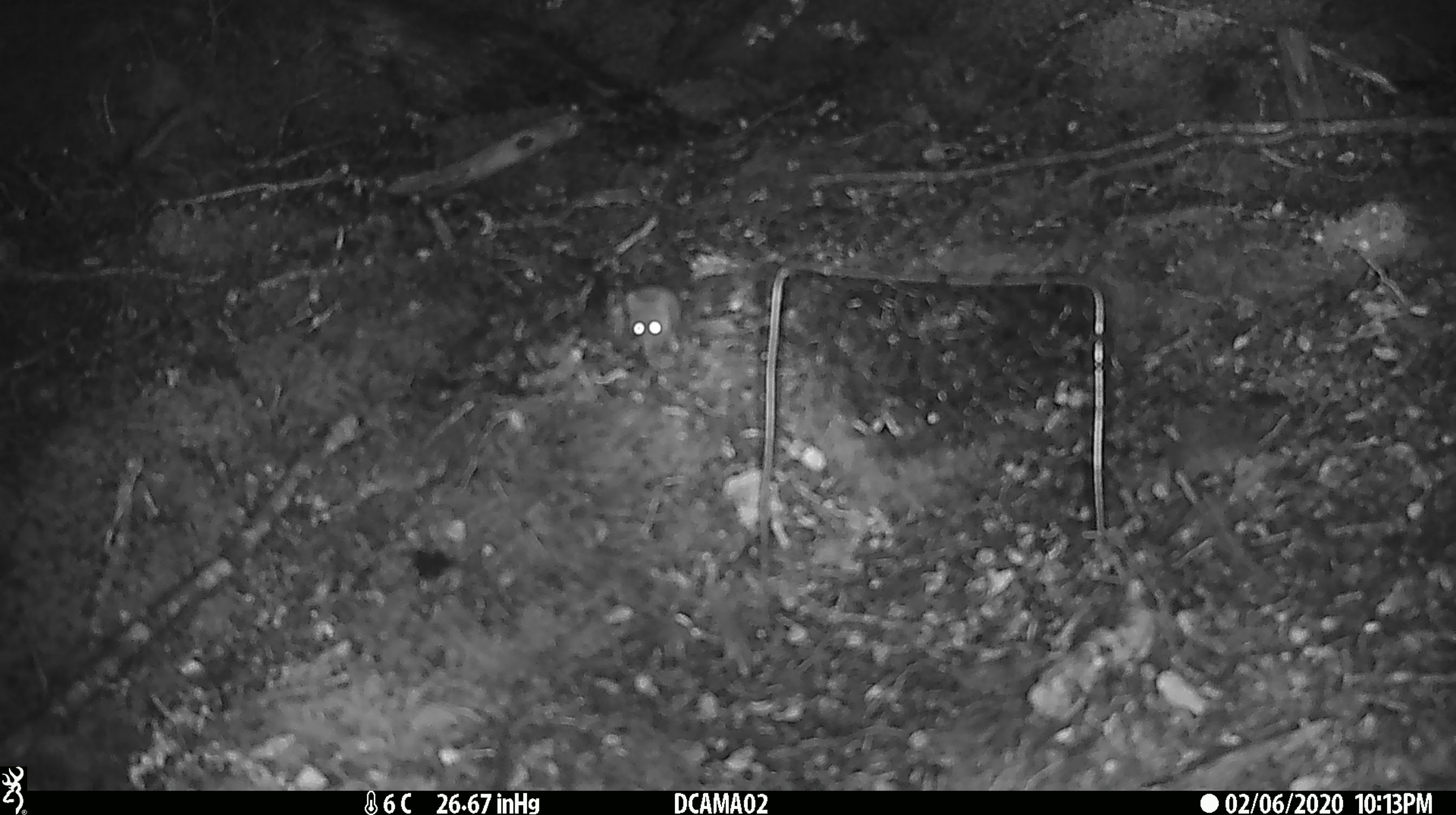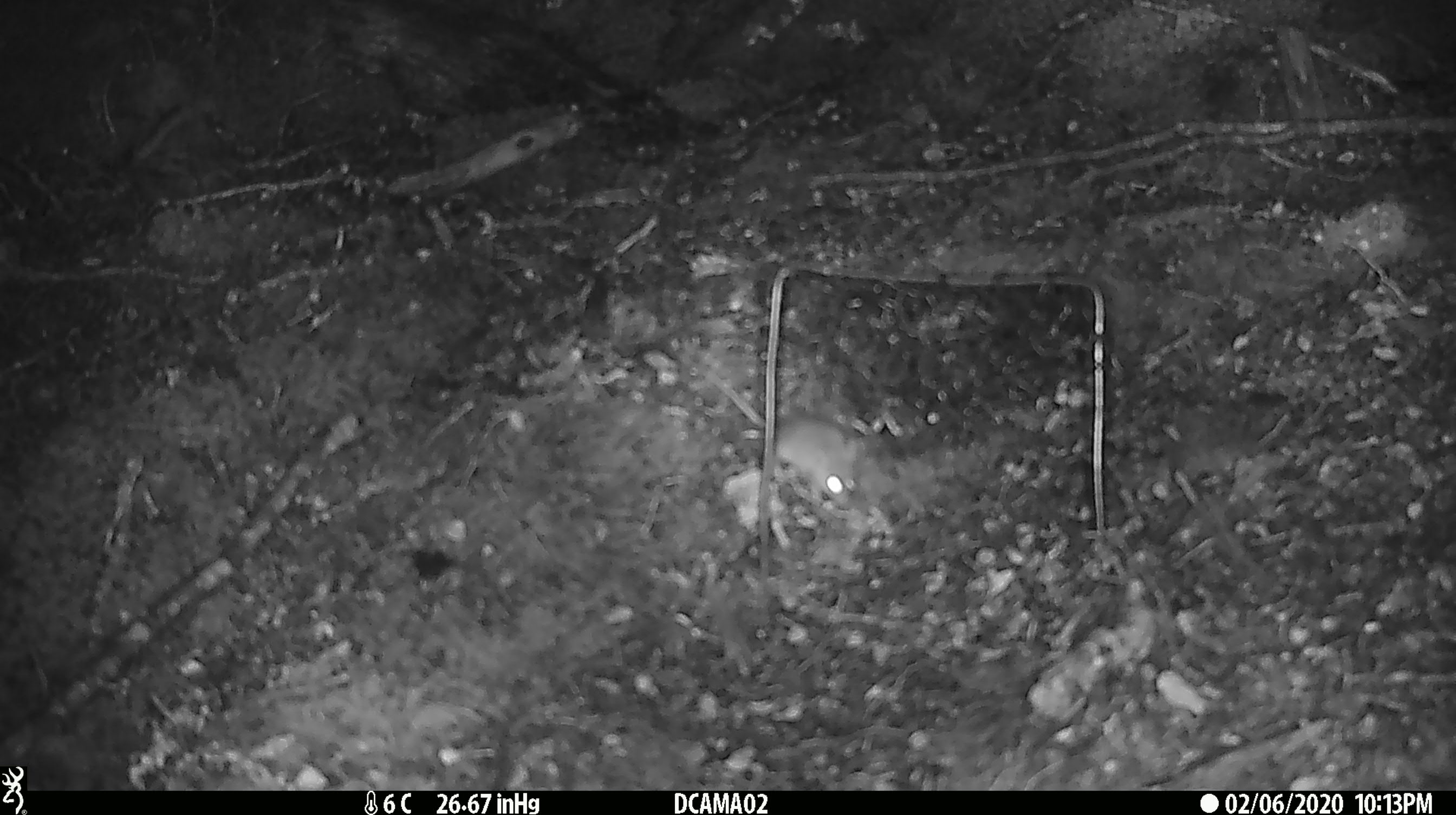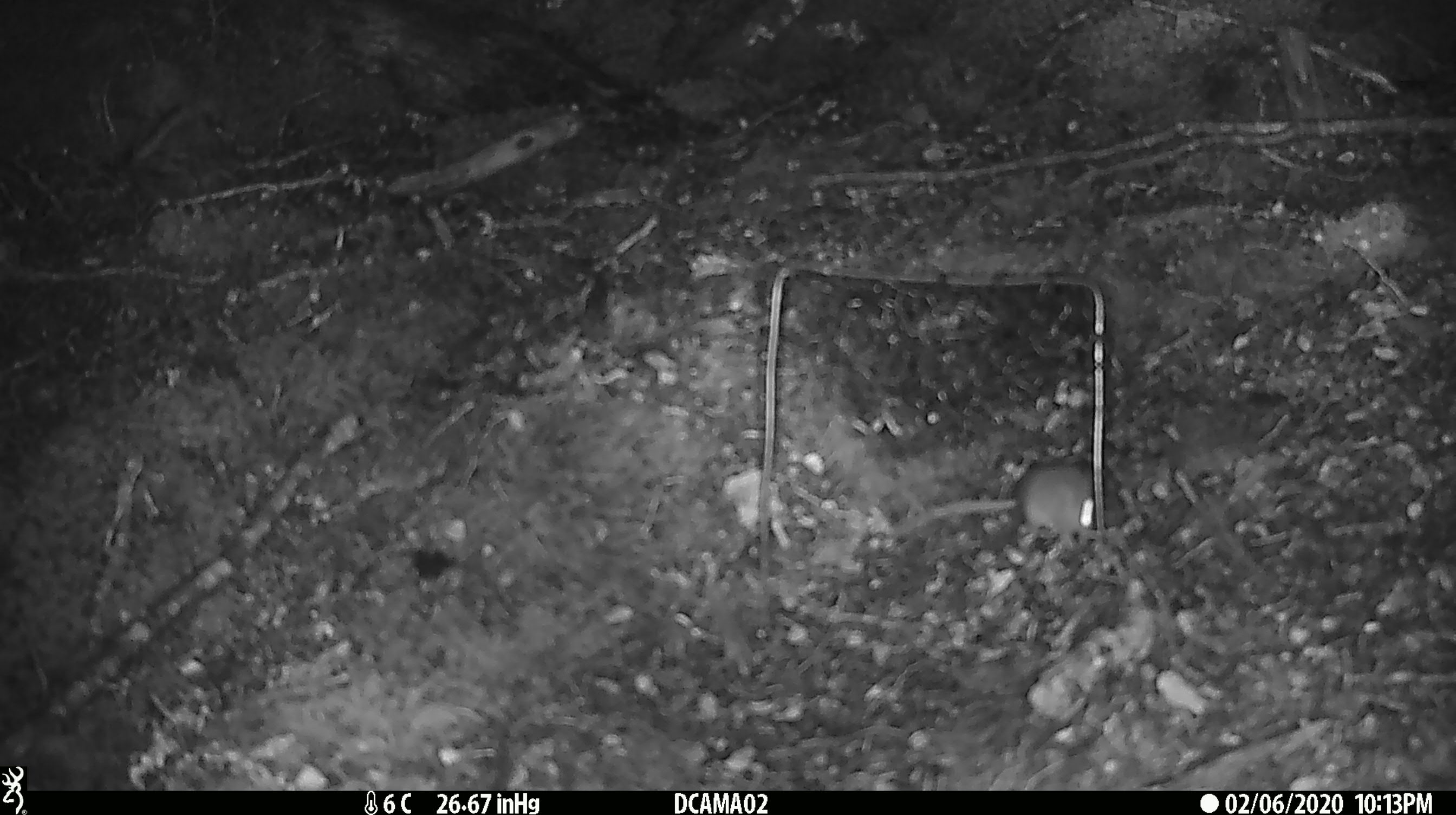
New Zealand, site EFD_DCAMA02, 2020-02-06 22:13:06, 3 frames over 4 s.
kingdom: Animalia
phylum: Chordata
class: Mammalia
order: Rodentia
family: Muridae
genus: Mus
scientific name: Mus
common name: mouse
Mouse (Mus).